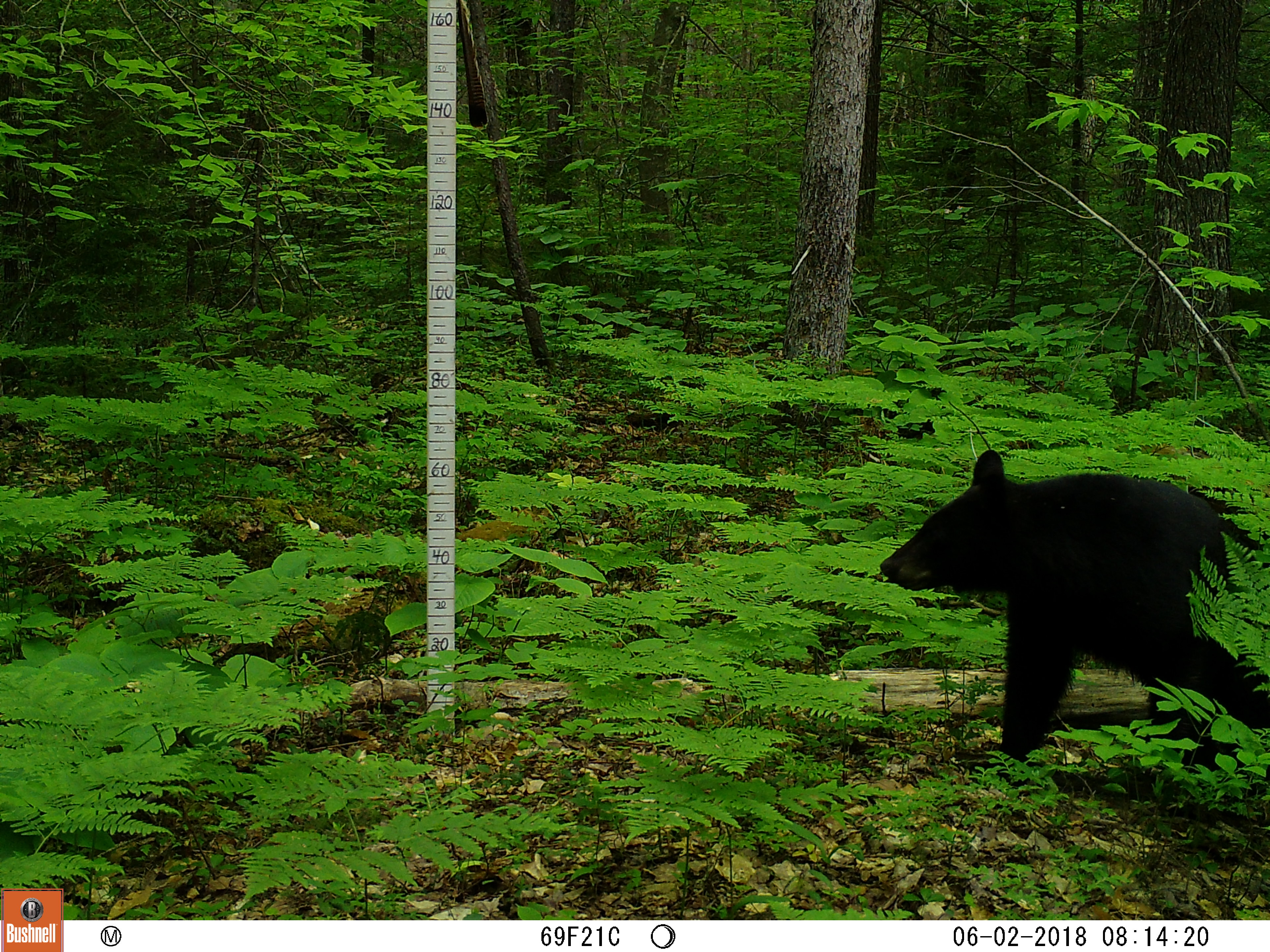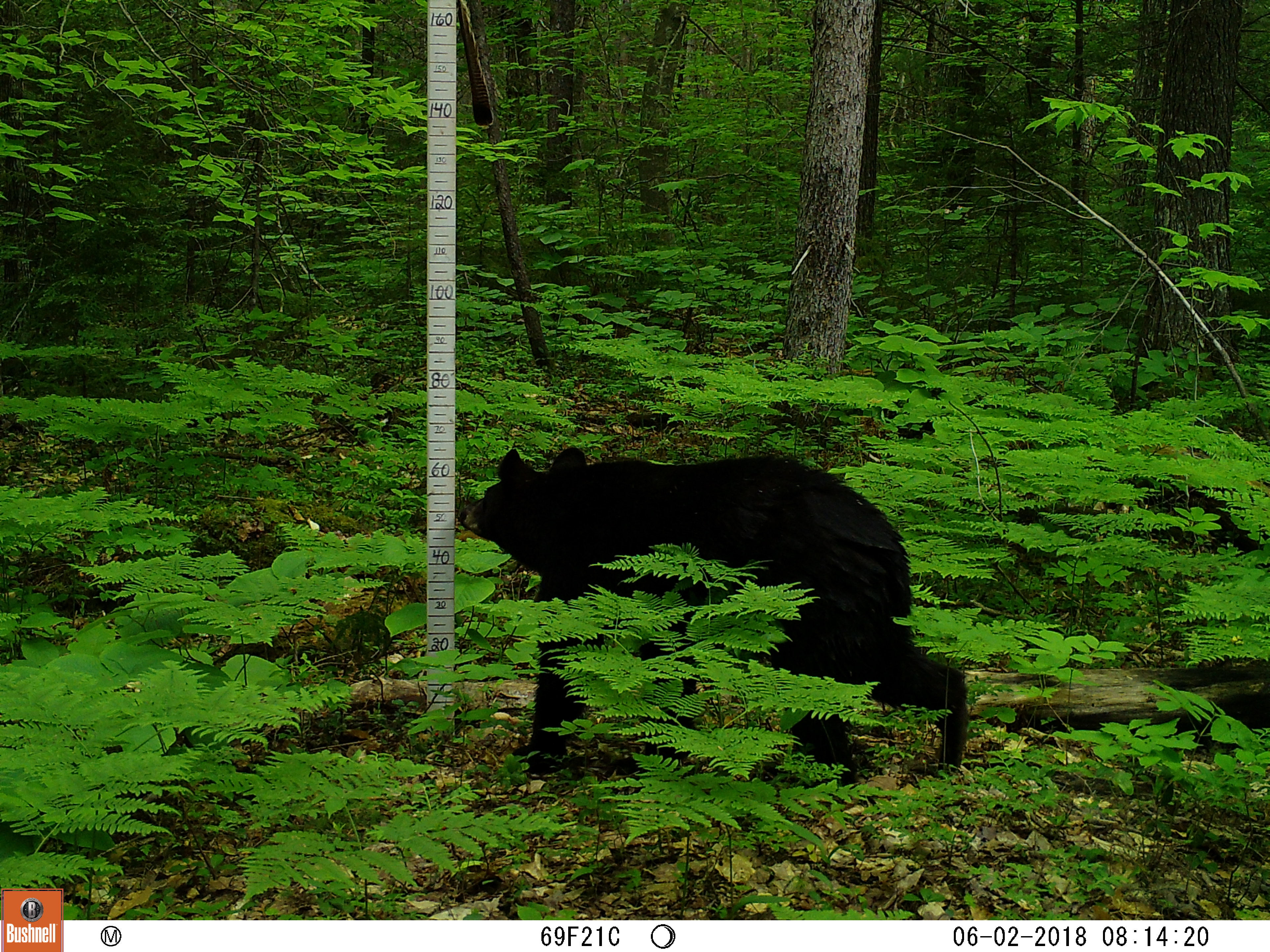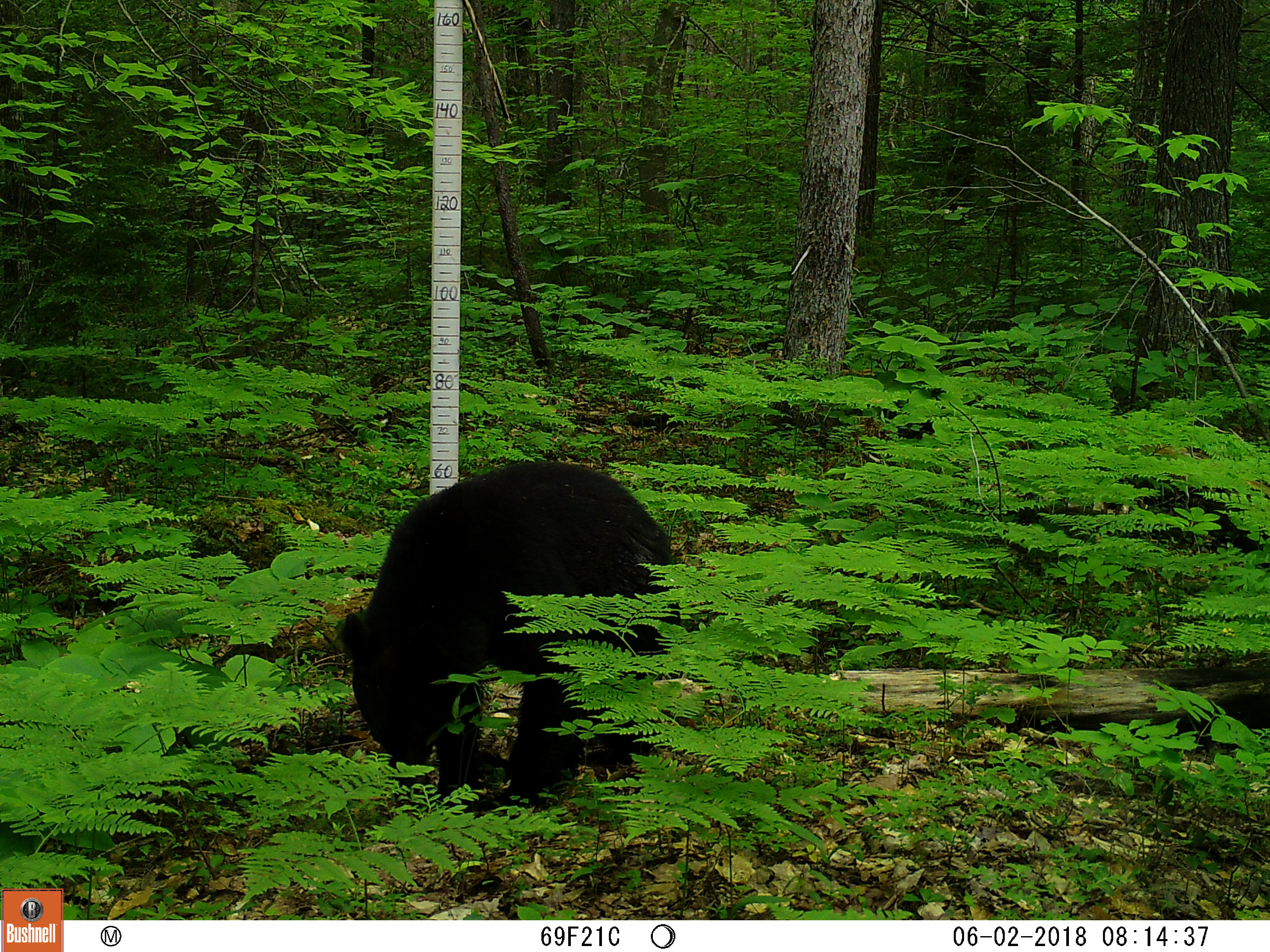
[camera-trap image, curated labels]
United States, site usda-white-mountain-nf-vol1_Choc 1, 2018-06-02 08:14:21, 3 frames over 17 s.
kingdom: Animalia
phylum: Chordata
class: Mammalia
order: Carnivora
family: Ursidae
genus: Ursus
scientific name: Ursus americanus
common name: black bear